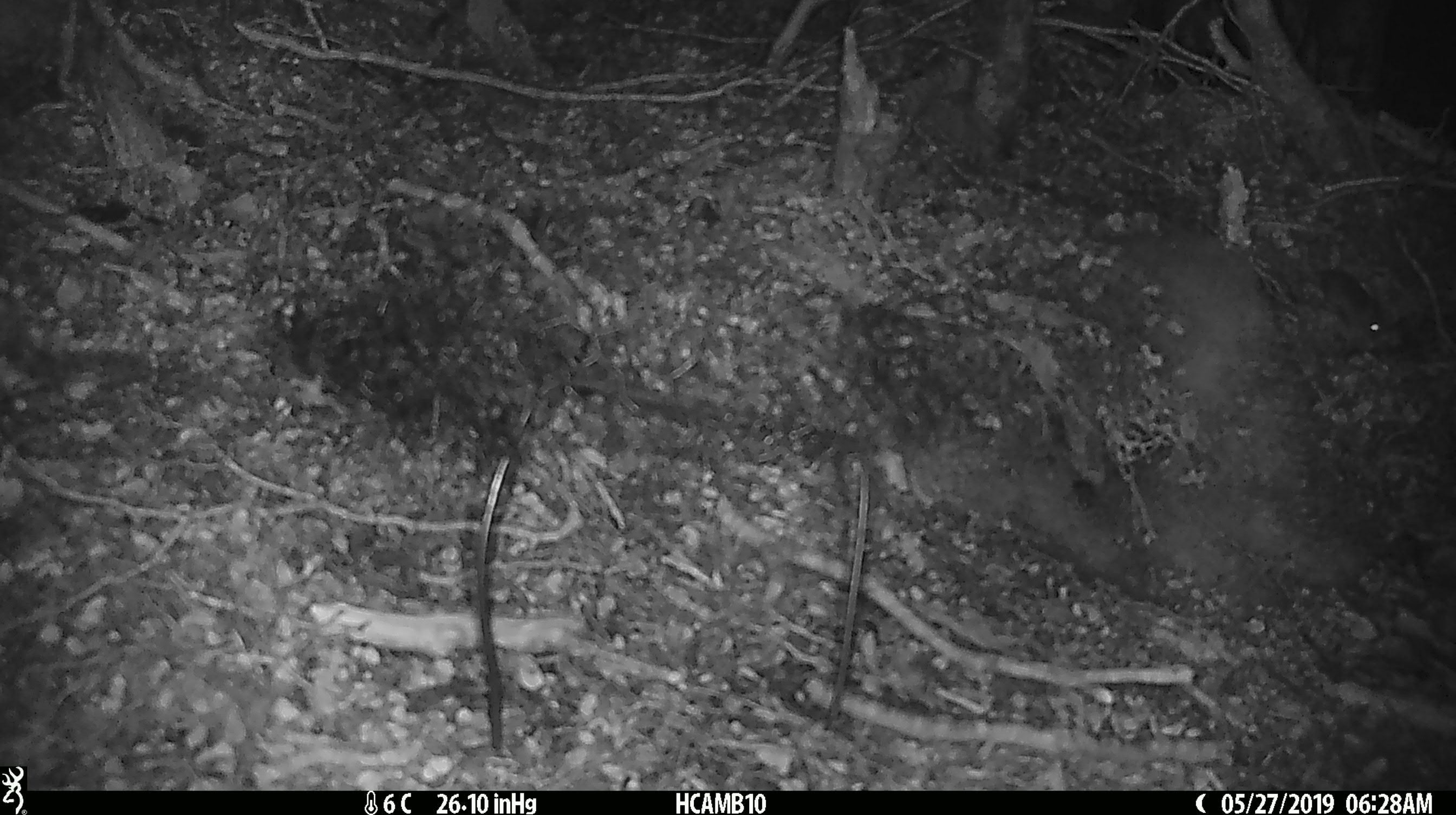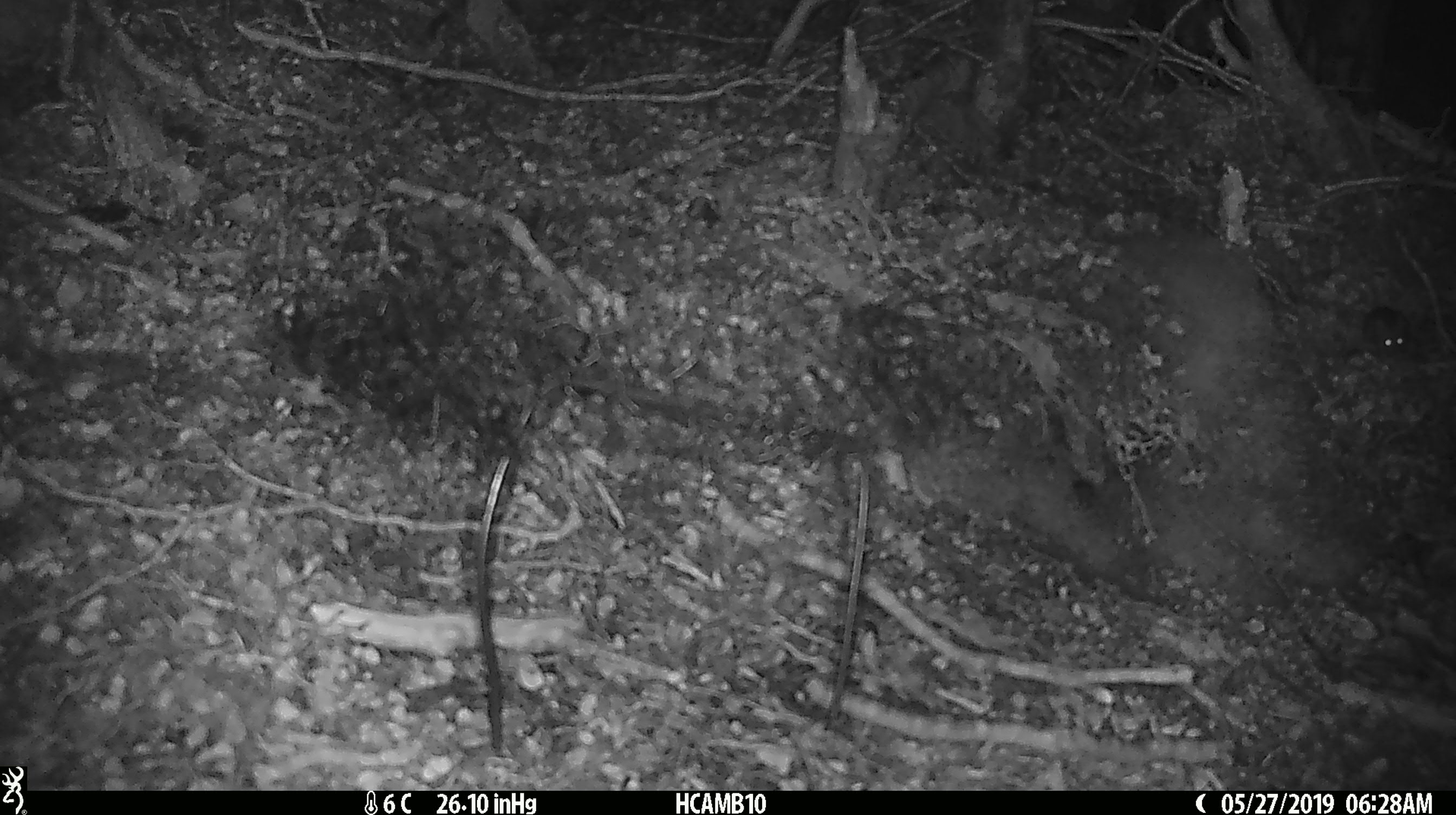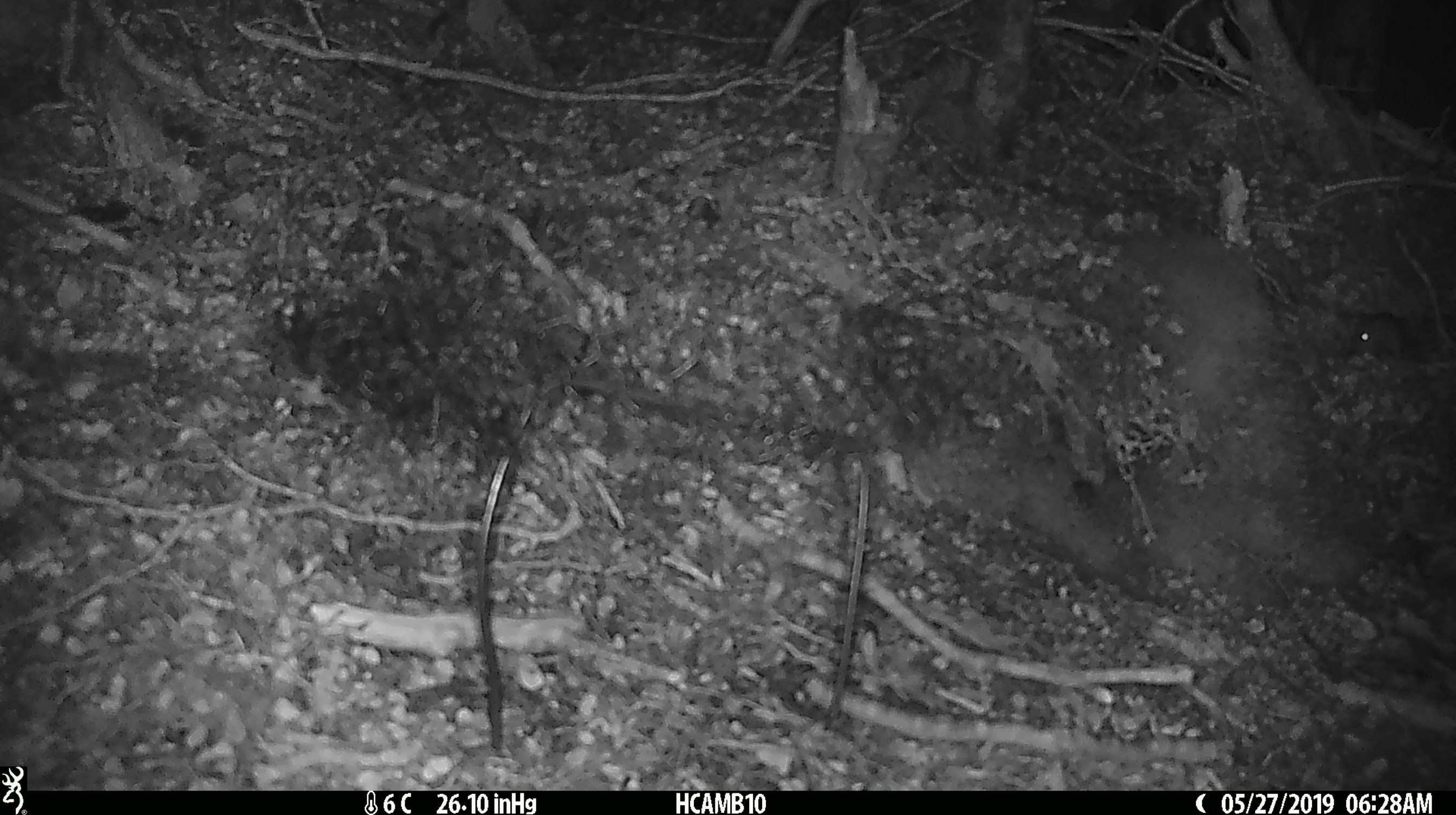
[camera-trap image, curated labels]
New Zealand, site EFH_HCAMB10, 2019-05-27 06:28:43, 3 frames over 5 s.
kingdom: Animalia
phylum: Chordata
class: Mammalia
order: Rodentia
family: Muridae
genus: Mus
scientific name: Mus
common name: mouse